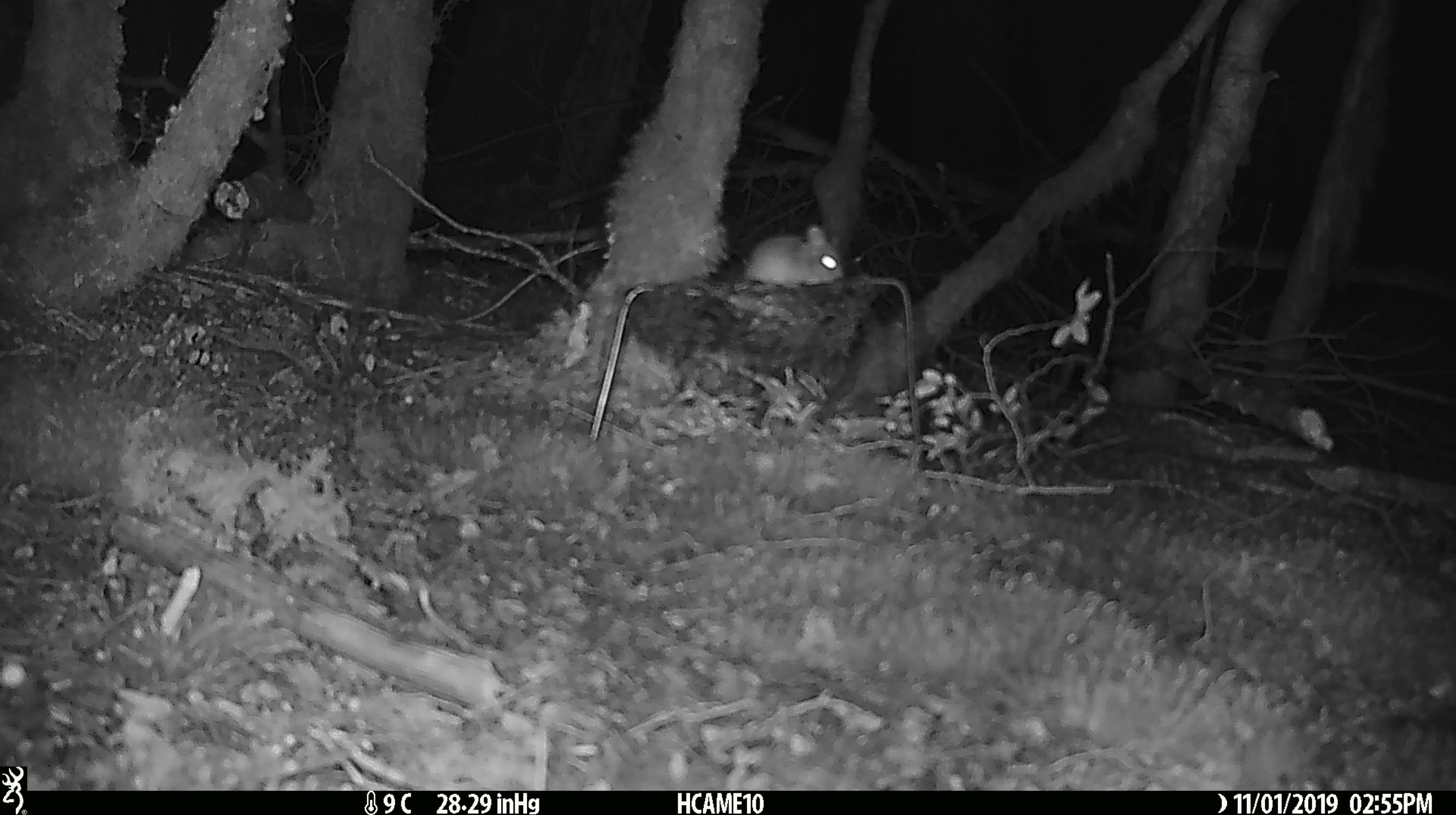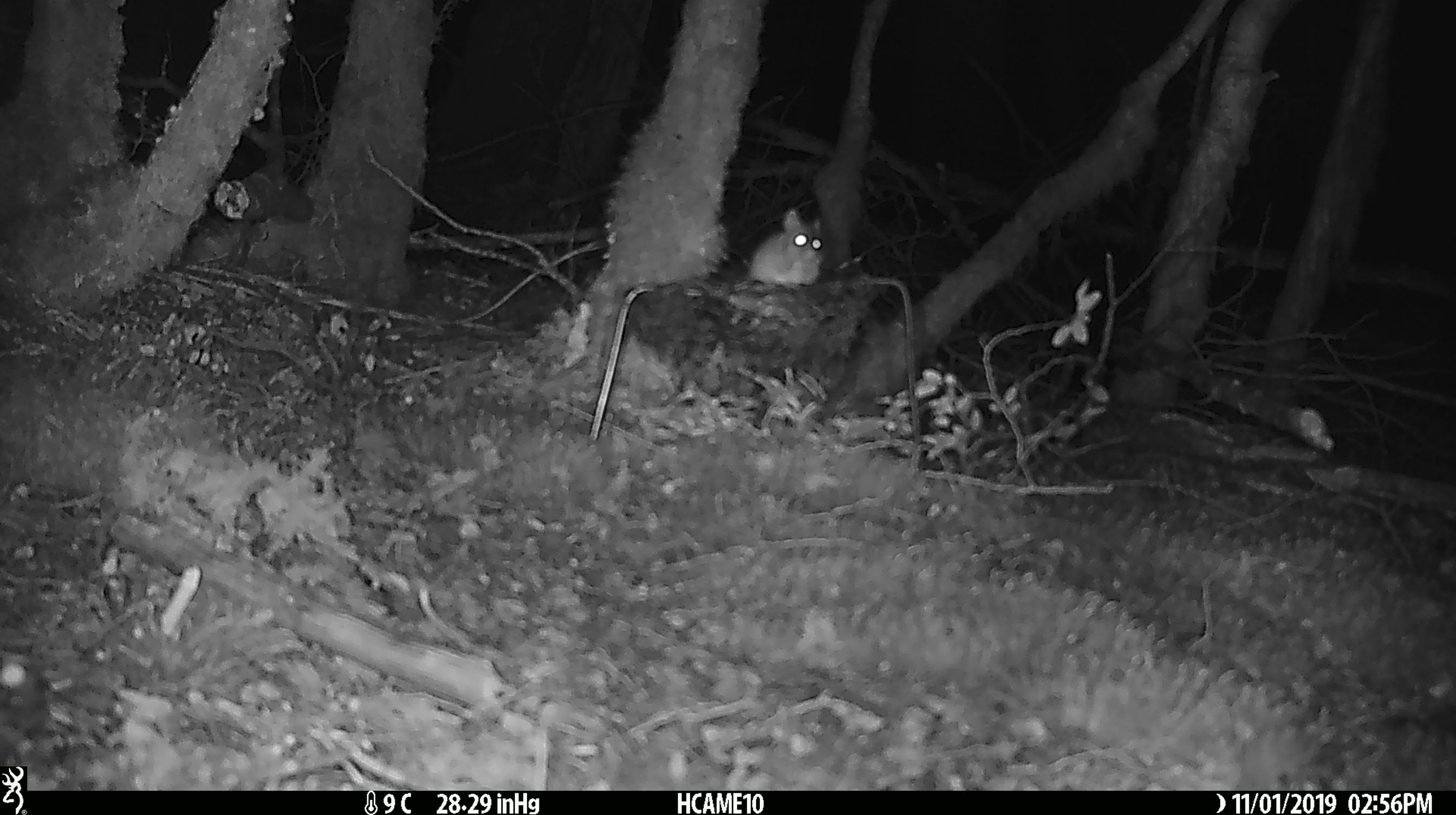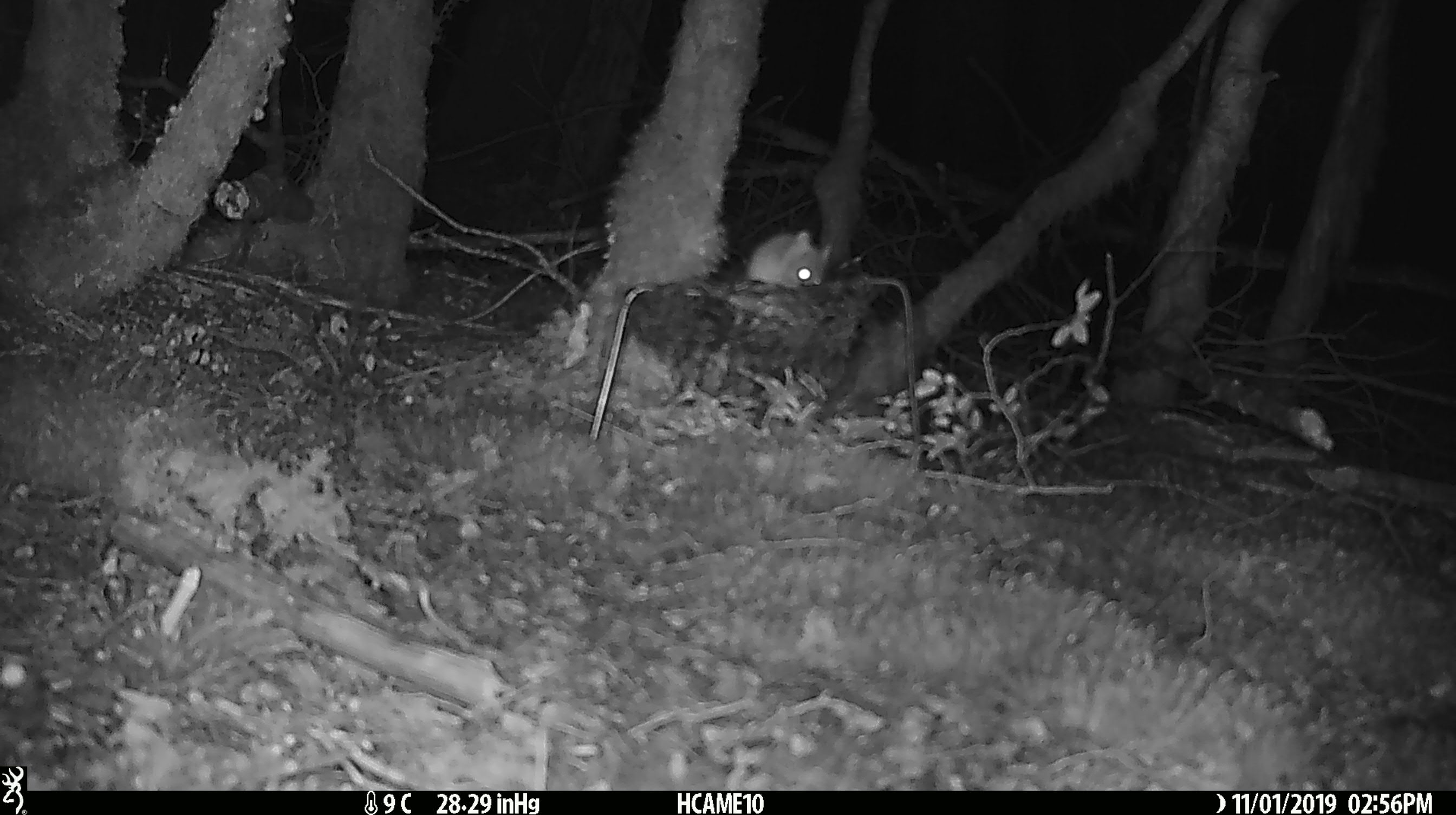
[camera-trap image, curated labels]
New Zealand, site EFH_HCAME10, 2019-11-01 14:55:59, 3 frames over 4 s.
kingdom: Animalia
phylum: Chordata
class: Mammalia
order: Rodentia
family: Muridae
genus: Mus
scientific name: Mus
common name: mouse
Mouse (Mus).